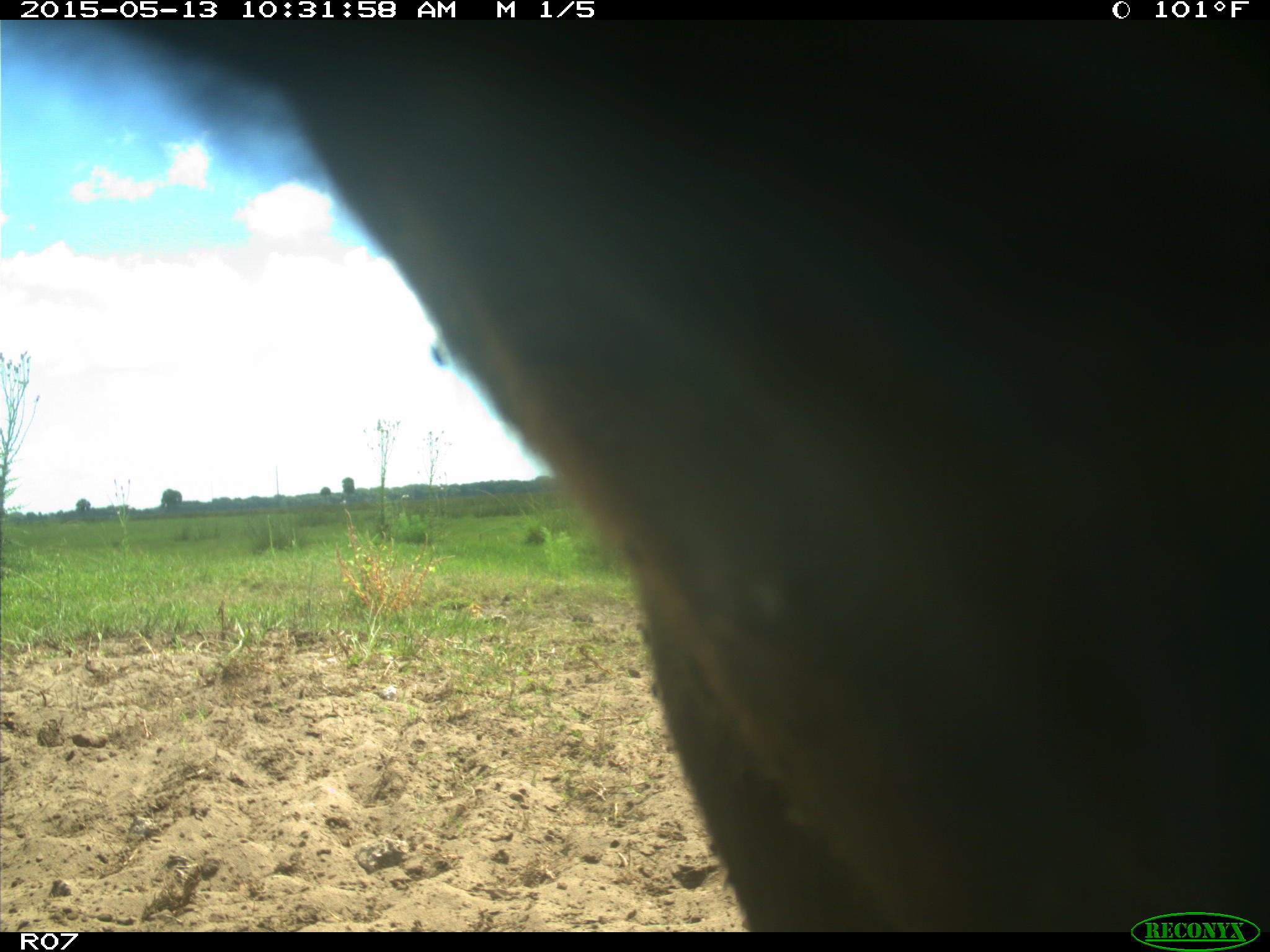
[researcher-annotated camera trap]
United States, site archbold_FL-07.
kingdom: Animalia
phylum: Chordata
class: Mammalia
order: Artiodactyla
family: Bovidae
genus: Bos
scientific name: Bos taurus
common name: domestic cow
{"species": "Bos taurus (domestic cow)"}